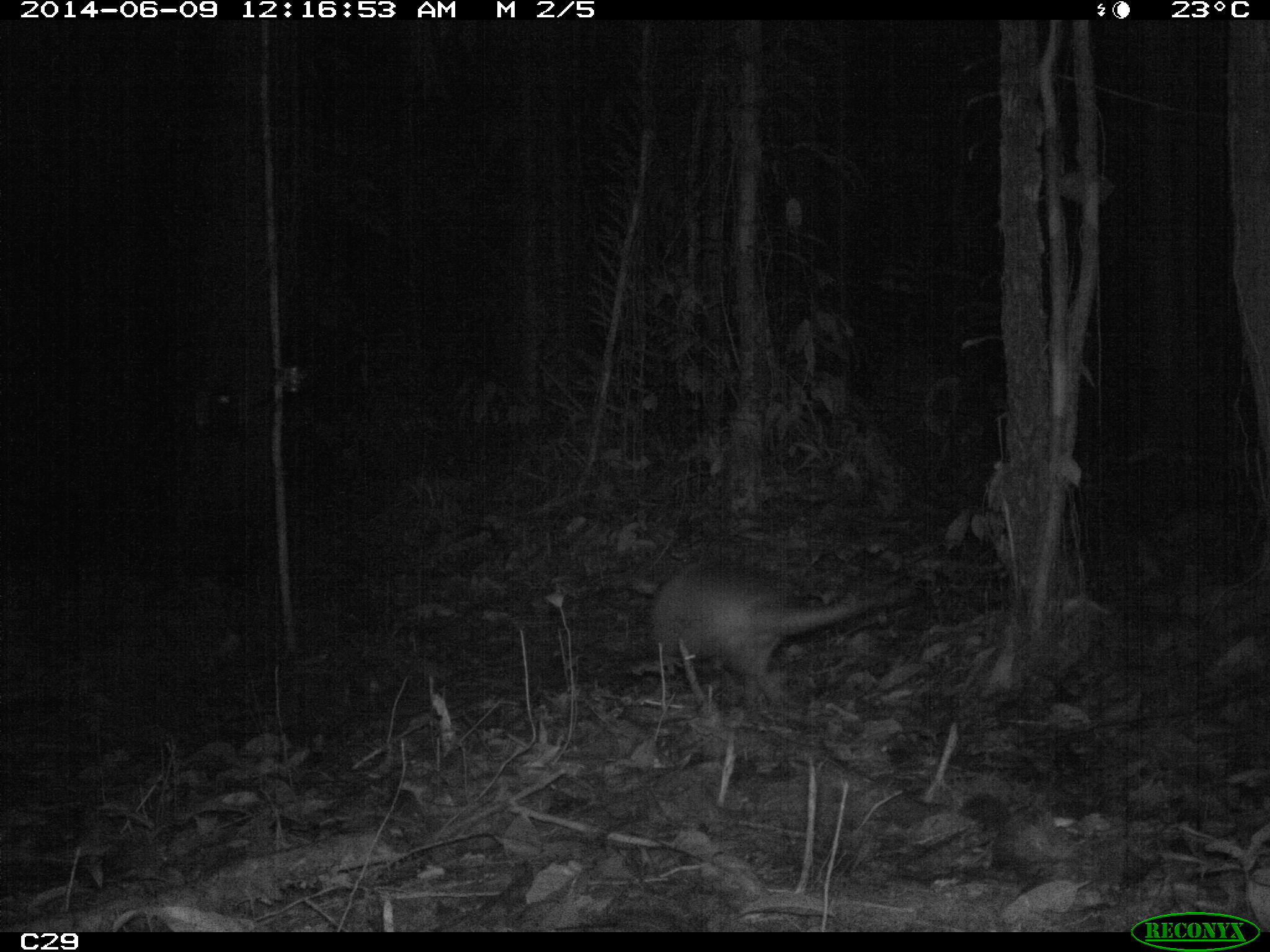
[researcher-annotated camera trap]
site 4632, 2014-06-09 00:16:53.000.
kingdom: Animalia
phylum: Chordata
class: Mammalia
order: Cingulata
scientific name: Cingulata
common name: armadillo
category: unknown armadillo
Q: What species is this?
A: Unknown armadillo (armadillo) (Cingulata).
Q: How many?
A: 1.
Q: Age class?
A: Adult.